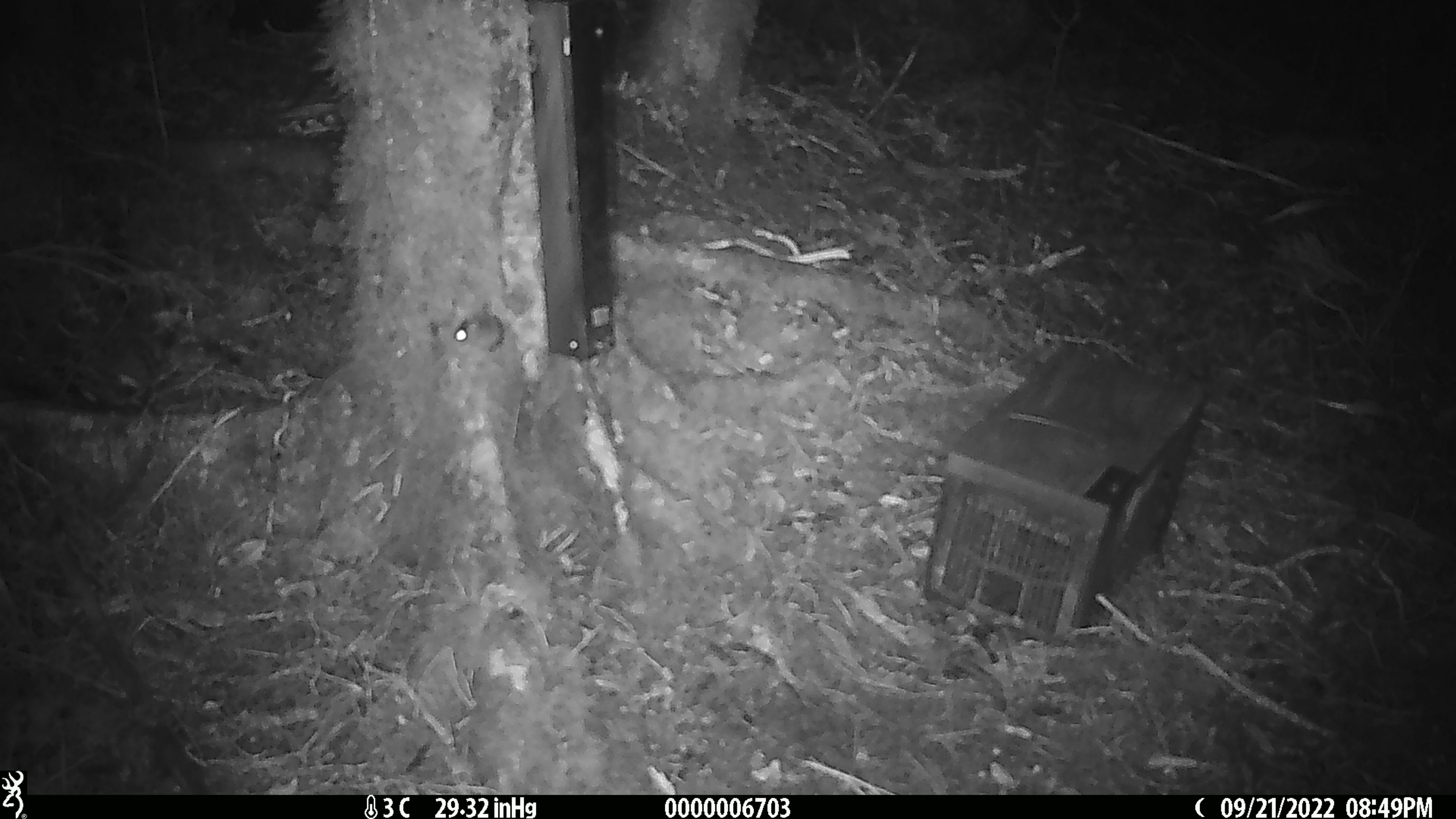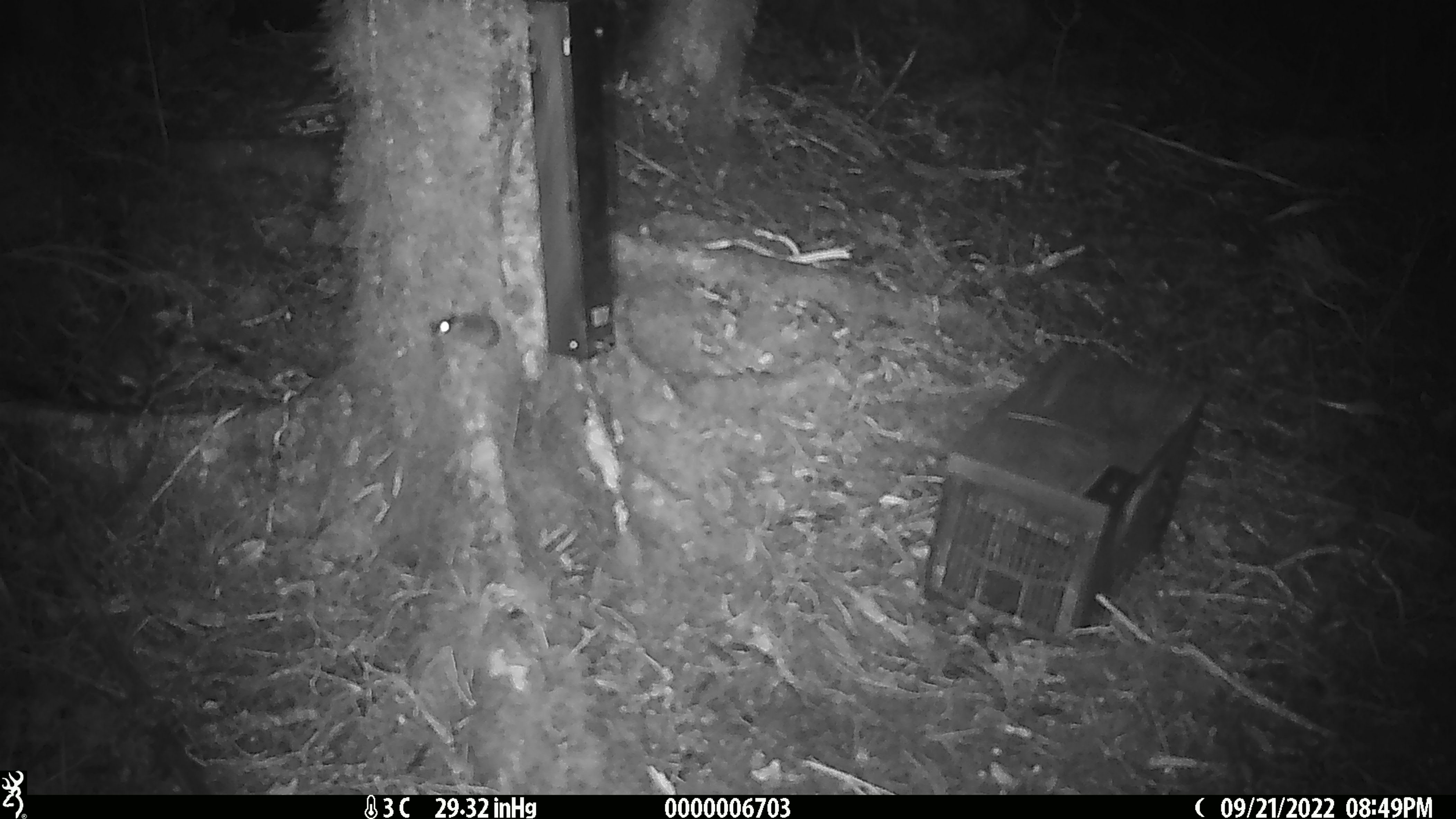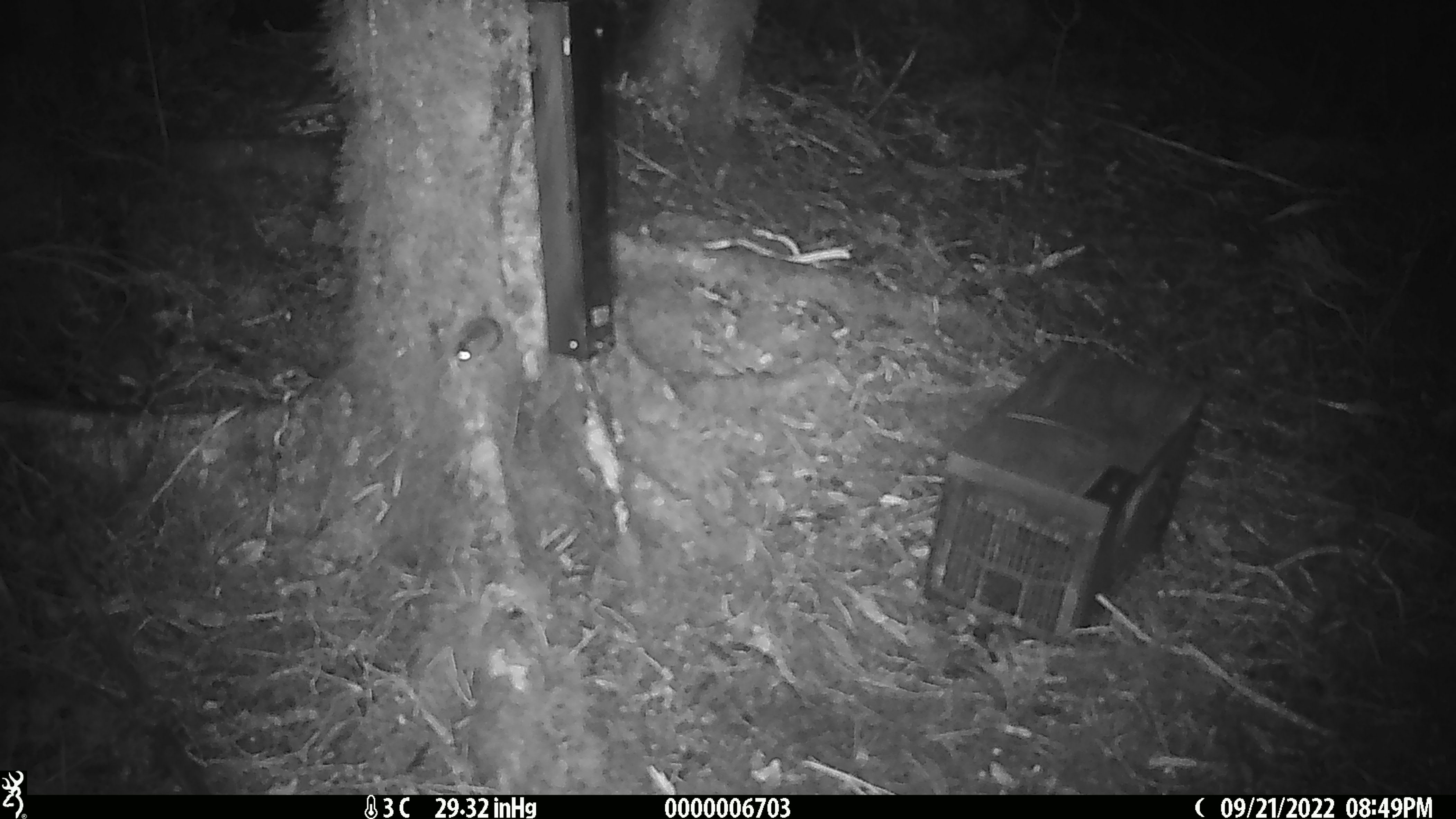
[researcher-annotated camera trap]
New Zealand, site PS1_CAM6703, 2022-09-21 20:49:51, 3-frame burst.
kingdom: Animalia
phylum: Chordata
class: Mammalia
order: Rodentia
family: Muridae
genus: Mus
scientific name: Mus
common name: mouse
Mouse (Mus).